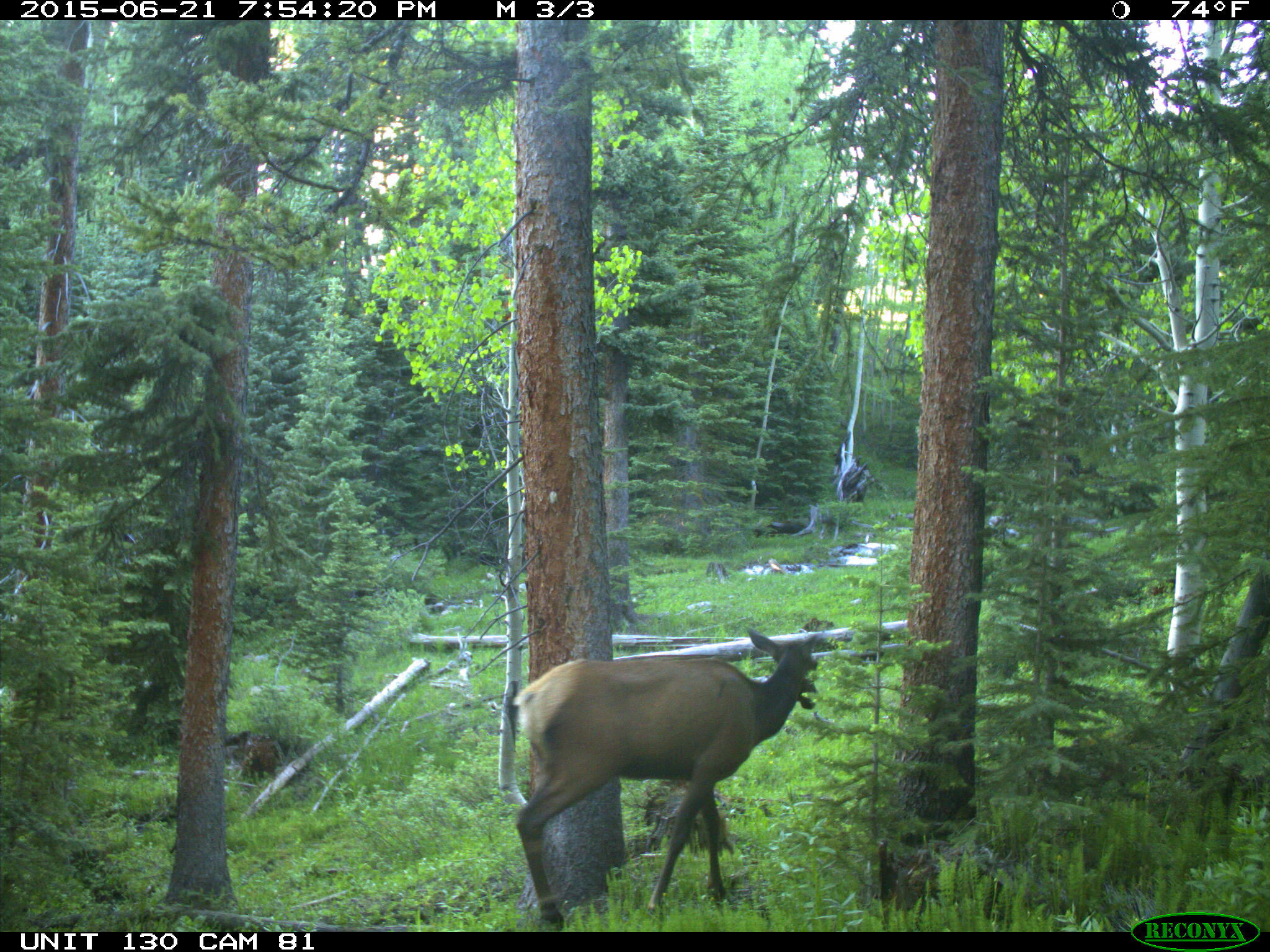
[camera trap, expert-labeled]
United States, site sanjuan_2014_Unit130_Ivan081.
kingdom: Animalia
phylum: Chordata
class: Mammalia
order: Artiodactyla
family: Cervidae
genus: Cervus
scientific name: Cervus elaphus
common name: red deer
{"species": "Cervus elaphus (red deer)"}